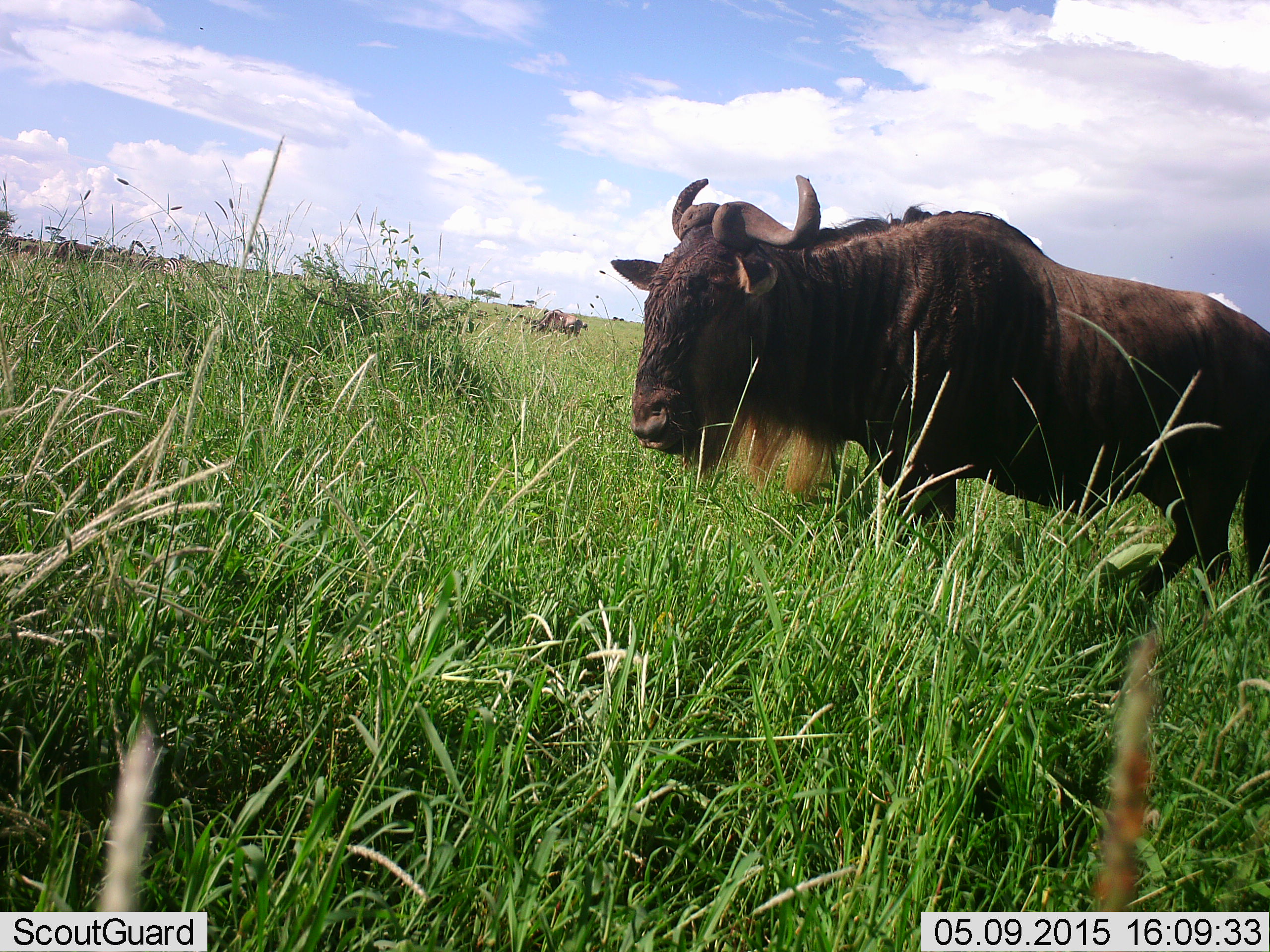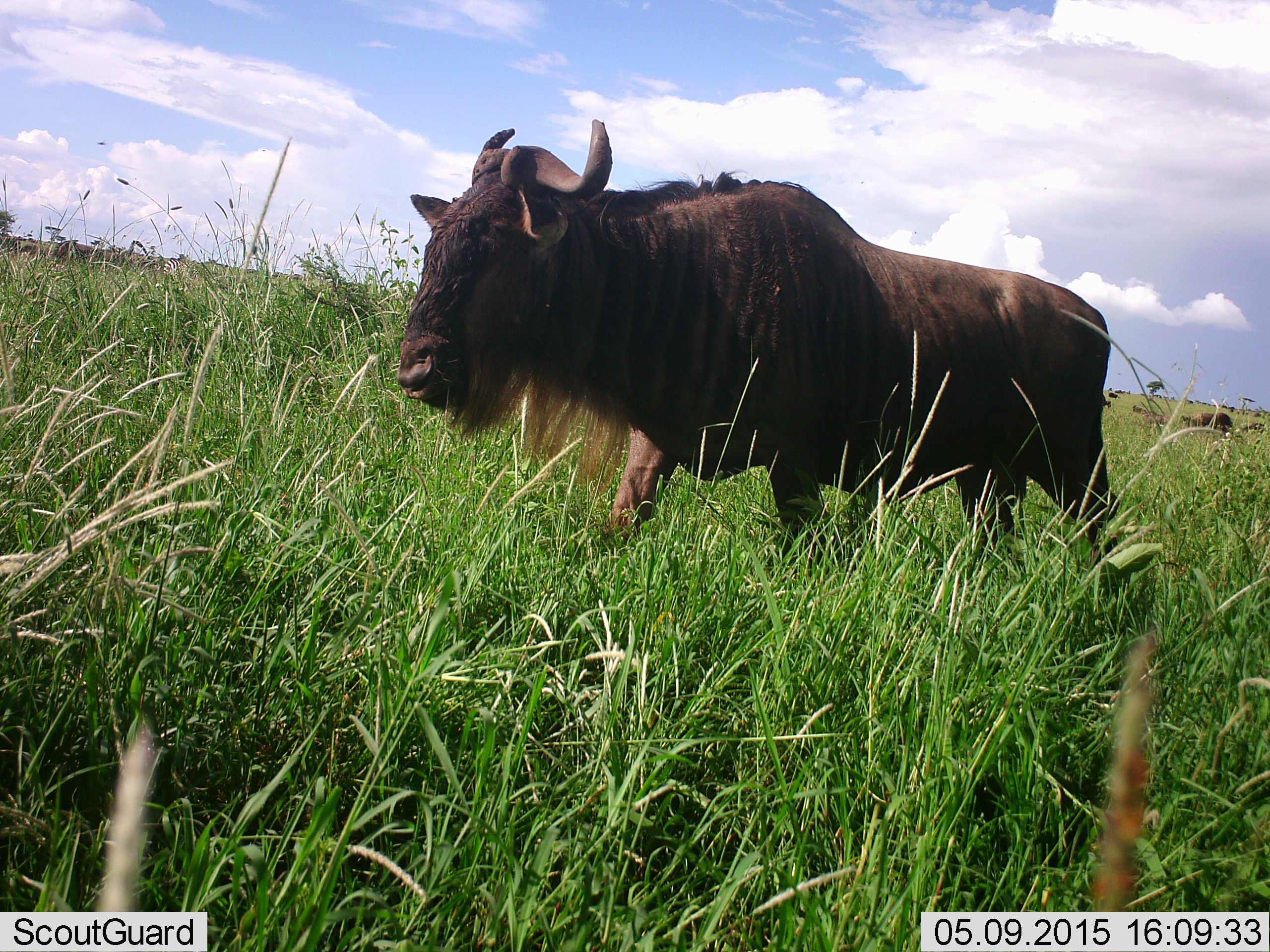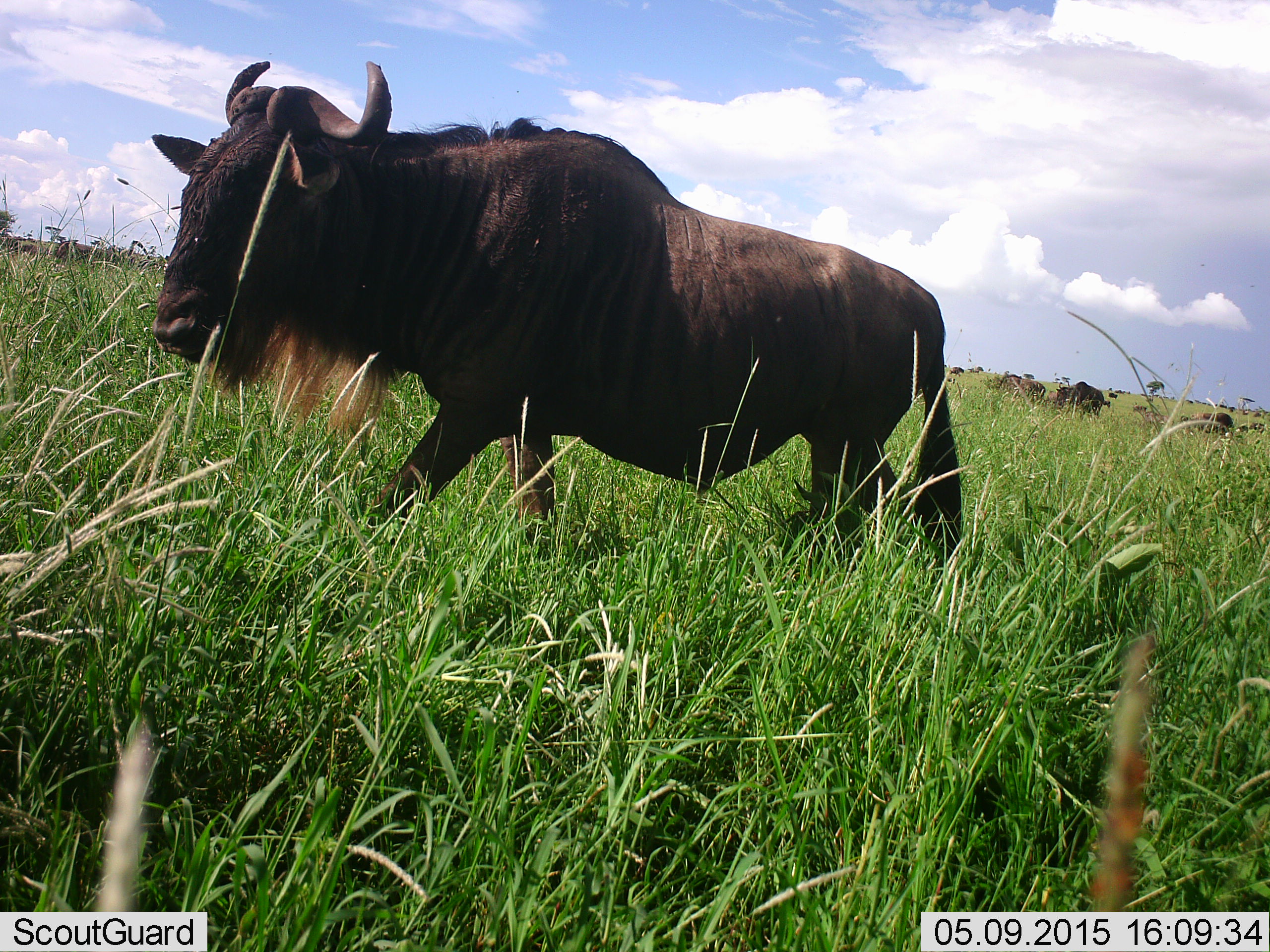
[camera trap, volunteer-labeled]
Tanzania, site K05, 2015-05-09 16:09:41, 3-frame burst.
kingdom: Animalia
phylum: Chordata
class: Mammalia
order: Artiodactyla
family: Bovidae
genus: Connochaetes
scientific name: Connochaetes taurinus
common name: blue wildebeest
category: wildebeest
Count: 1.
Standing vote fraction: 40%.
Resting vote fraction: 10%.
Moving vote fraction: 100%.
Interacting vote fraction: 0%.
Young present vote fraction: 0%.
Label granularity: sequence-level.